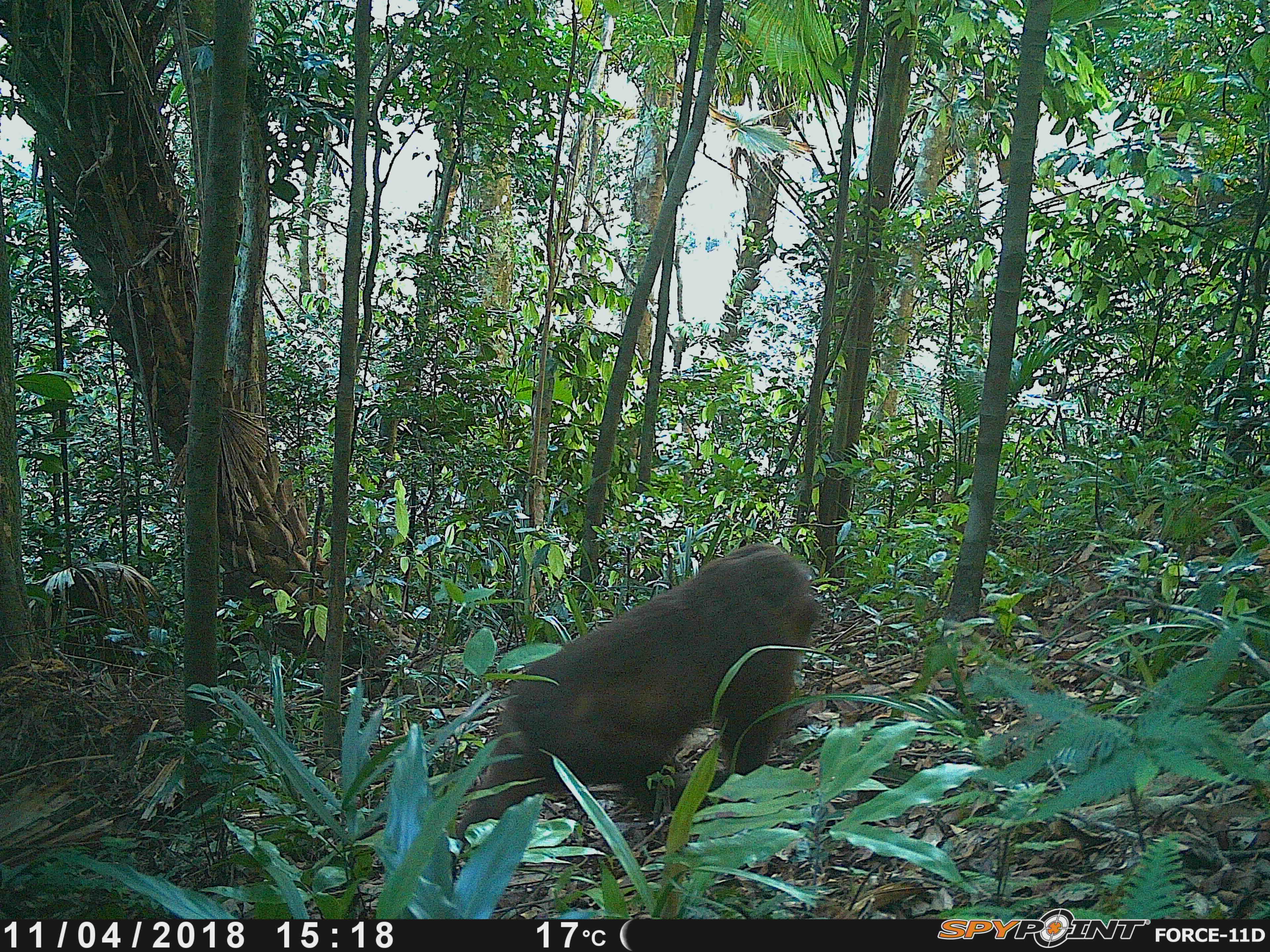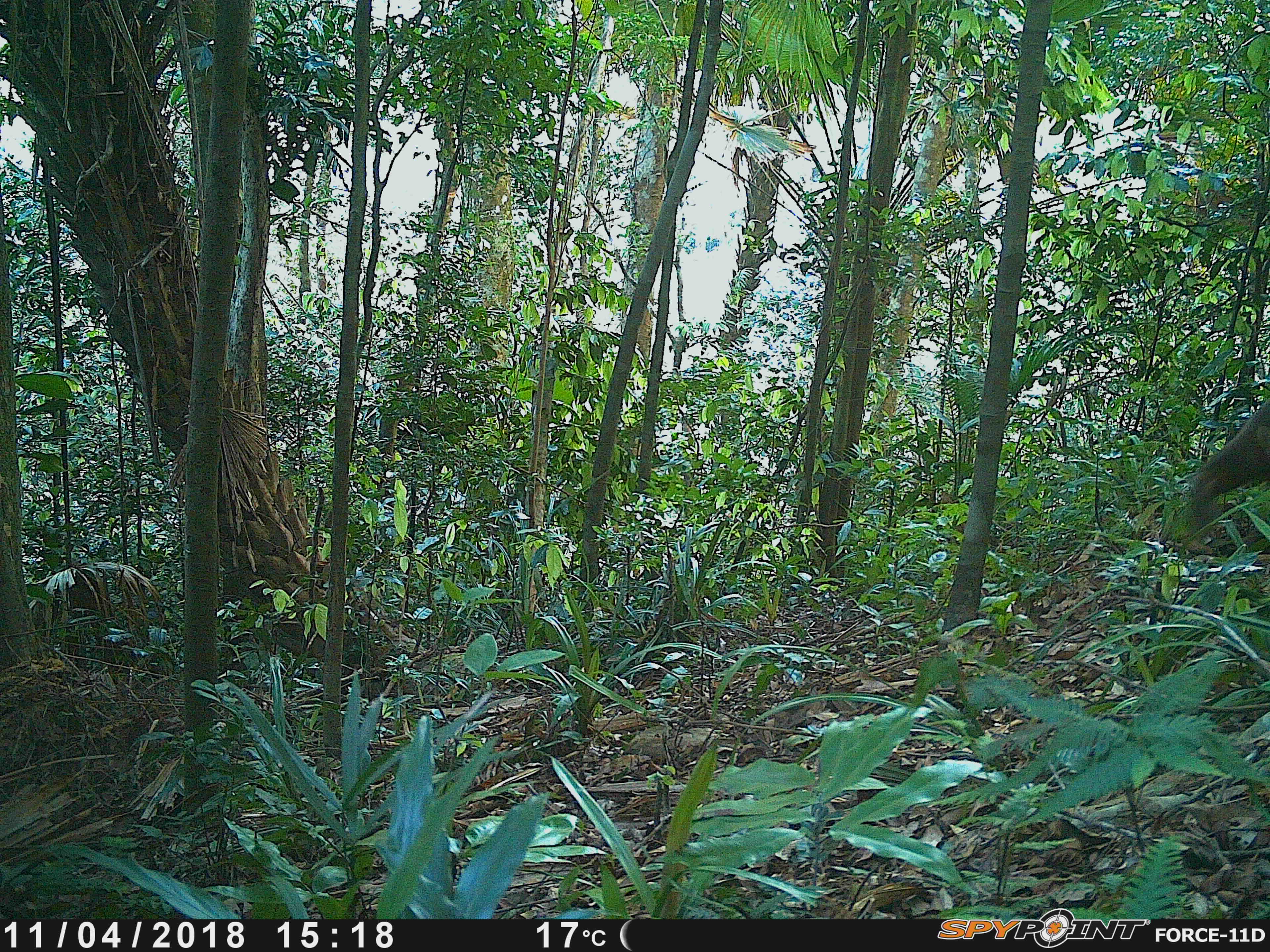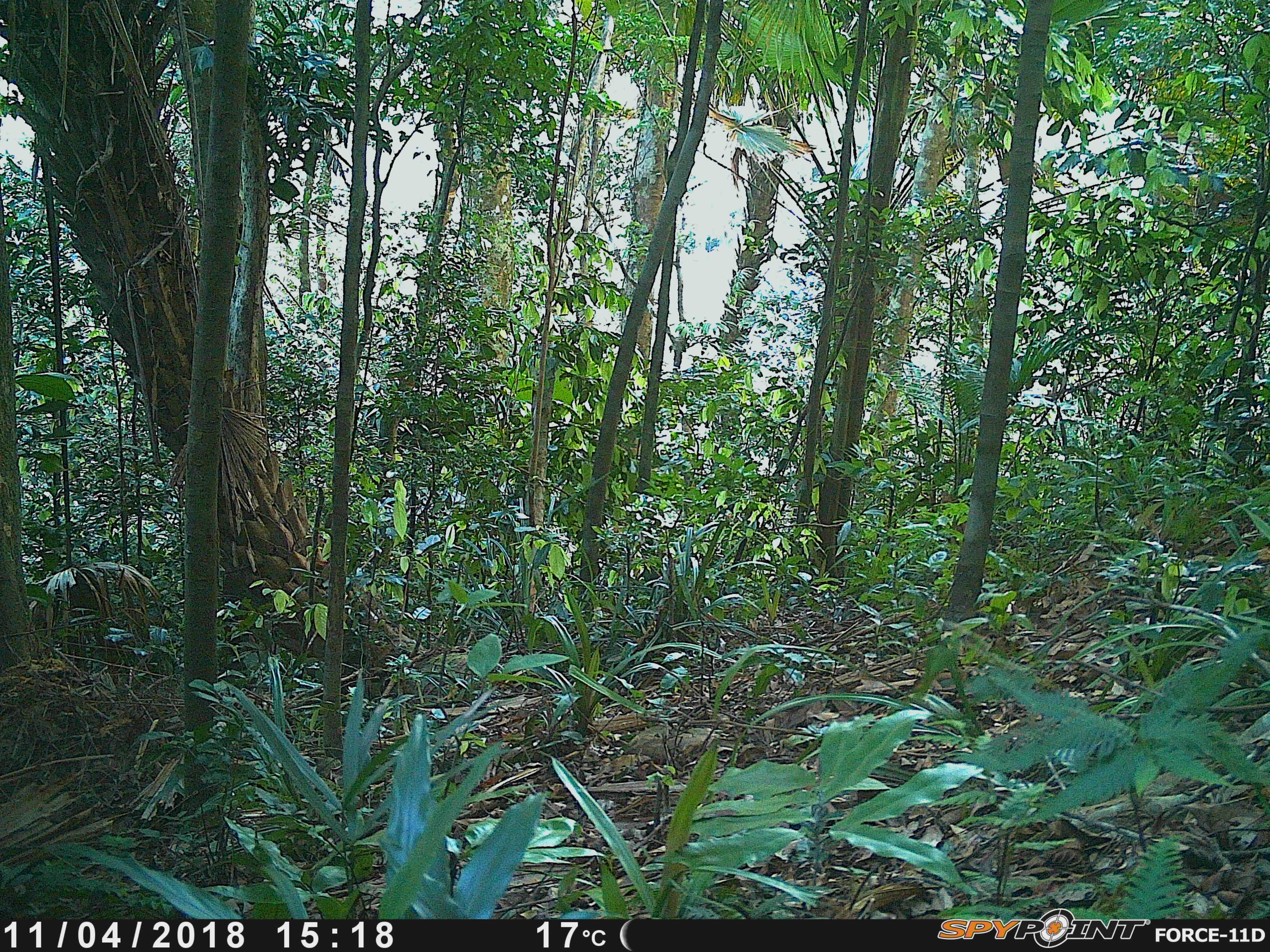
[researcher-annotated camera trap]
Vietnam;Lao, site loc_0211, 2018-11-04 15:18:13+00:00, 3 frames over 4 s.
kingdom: Animalia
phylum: Chordata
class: Mammalia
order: Primates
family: Cercopithecidae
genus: Macaca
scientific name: Macaca arctoides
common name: stump-tailed macaque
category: stump tailed macaque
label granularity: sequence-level